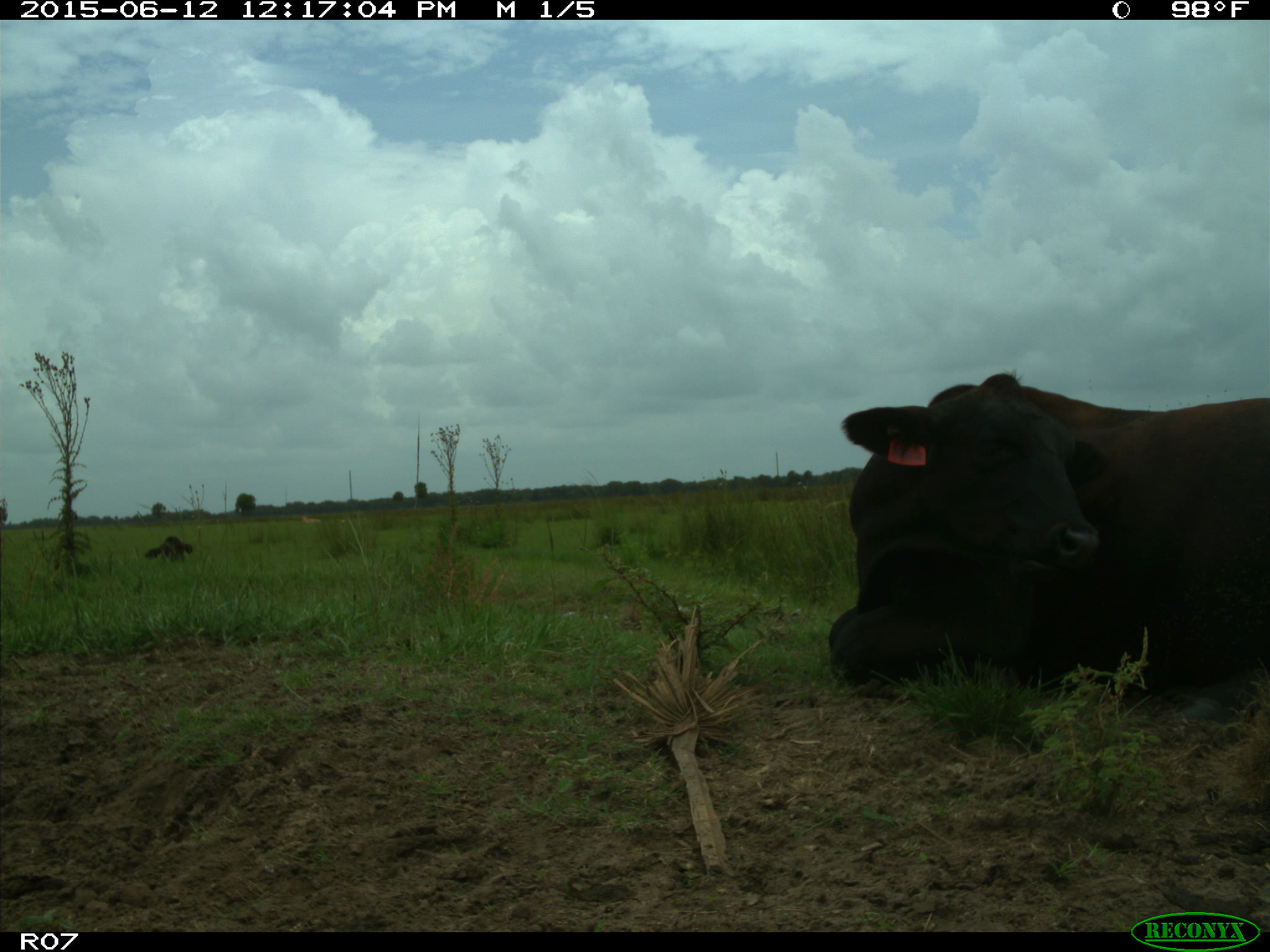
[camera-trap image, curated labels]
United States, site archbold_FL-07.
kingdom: Animalia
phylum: Chordata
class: Mammalia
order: Artiodactyla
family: Bovidae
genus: Bos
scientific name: Bos taurus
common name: domestic cow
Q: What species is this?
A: Bos taurus (domestic cow).